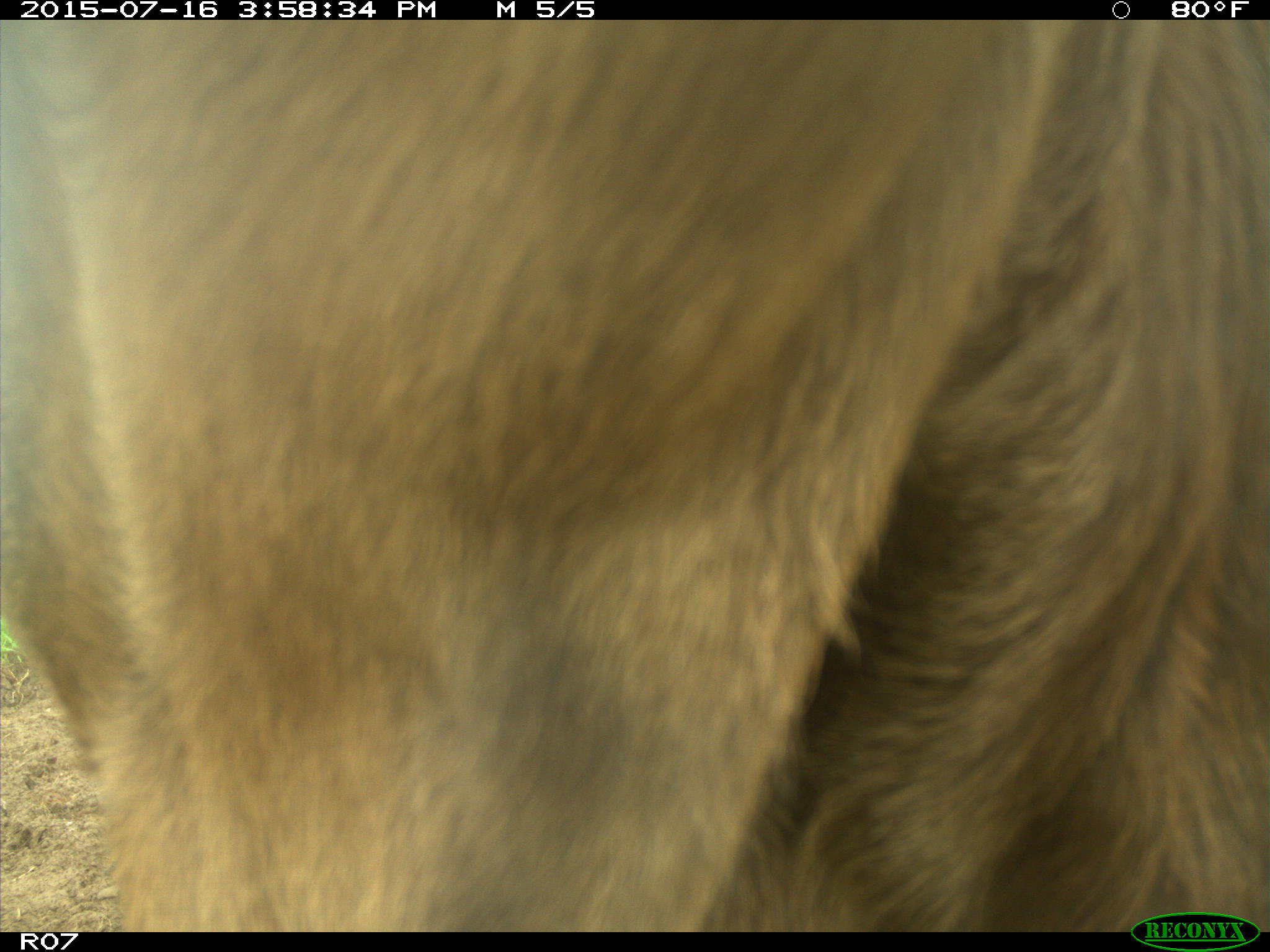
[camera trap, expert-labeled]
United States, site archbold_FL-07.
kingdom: Animalia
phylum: Chordata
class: Mammalia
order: Artiodactyla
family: Bovidae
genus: Bos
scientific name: Bos taurus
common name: domestic cow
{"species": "Bos taurus (domestic cow)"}